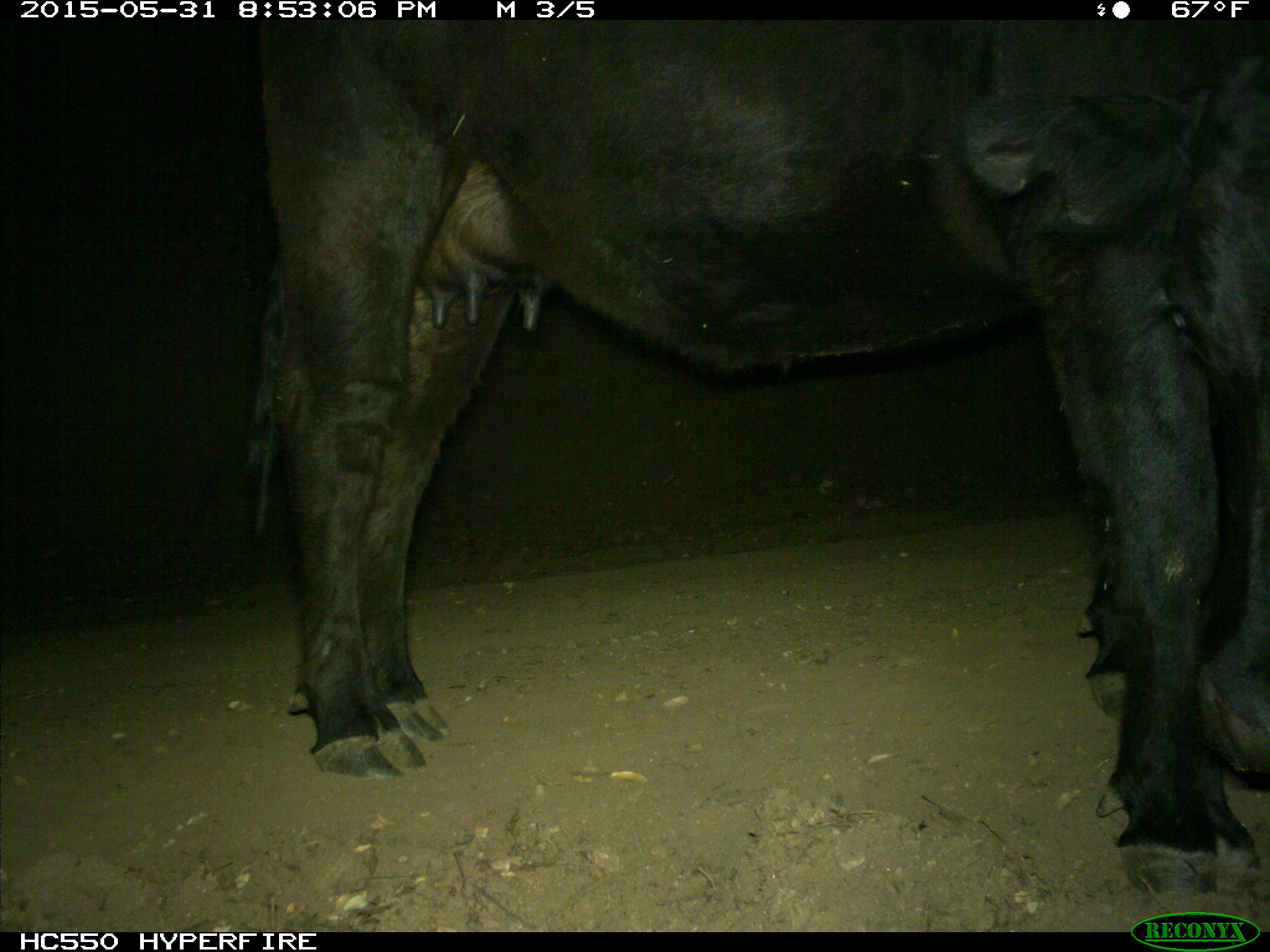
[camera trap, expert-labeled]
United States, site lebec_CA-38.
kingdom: Animalia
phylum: Chordata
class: Mammalia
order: Artiodactyla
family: Bovidae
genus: Bos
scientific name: Bos taurus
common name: domestic cow